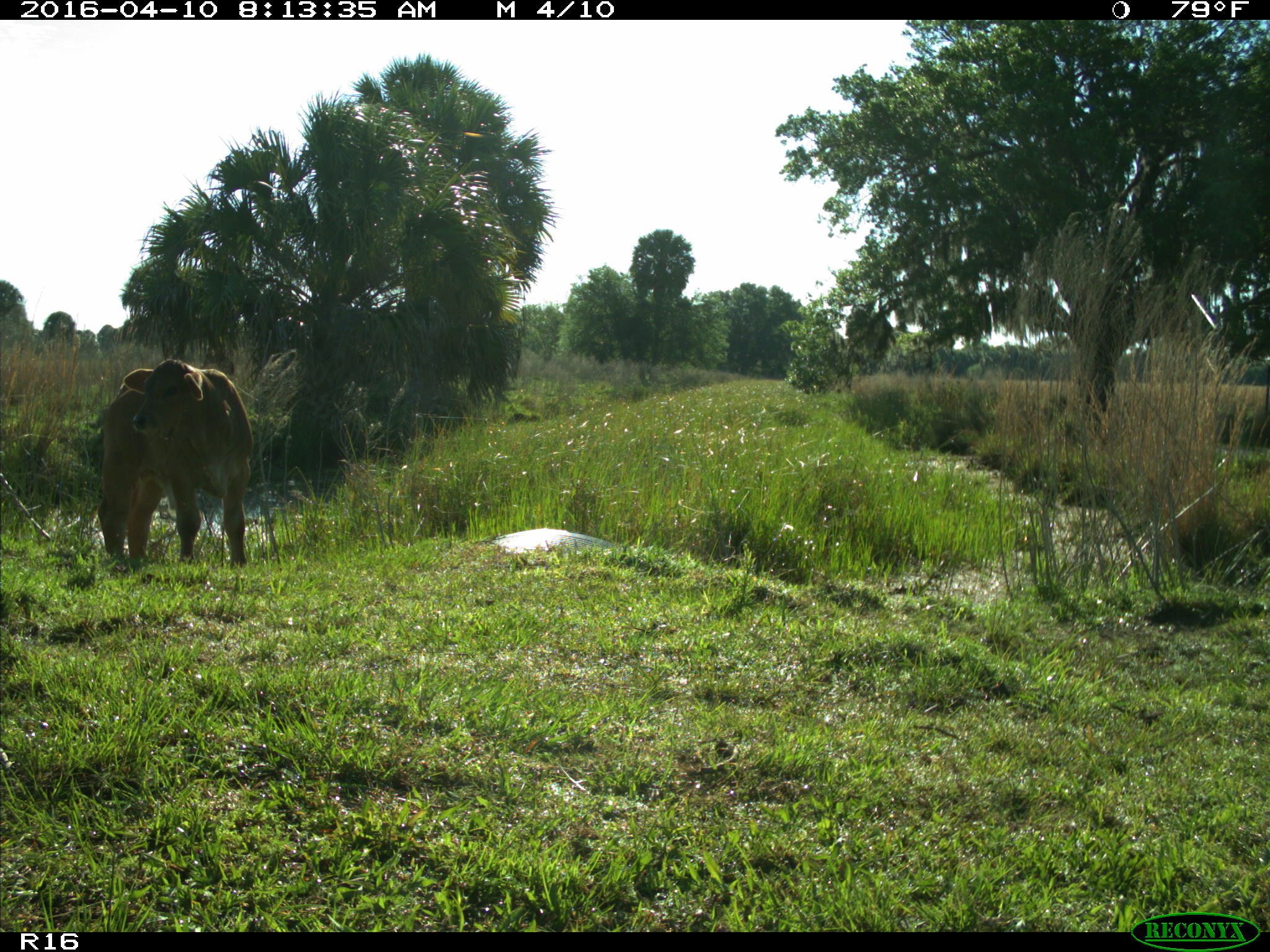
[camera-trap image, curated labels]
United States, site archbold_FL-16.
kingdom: Animalia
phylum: Chordata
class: Mammalia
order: Artiodactyla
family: Bovidae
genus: Bos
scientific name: Bos taurus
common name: domestic cow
Bos taurus (domestic cow).